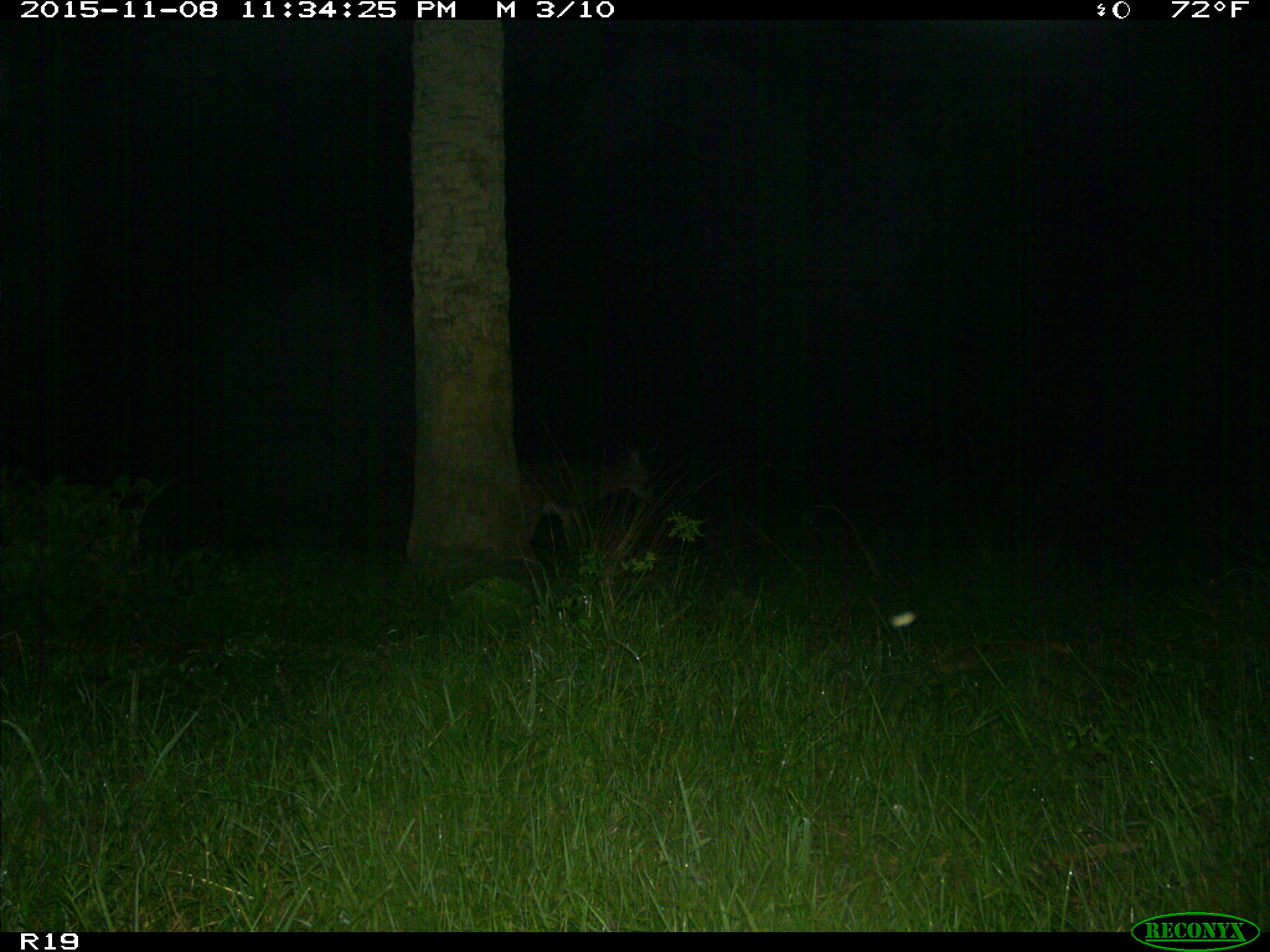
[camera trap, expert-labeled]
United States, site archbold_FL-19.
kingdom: Animalia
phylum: Chordata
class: Mammalia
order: Artiodactyla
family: Cervidae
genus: Odocoileus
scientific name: Odocoileus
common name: deer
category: unidentified deer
Unidentified deer (deer) (Odocoileus).